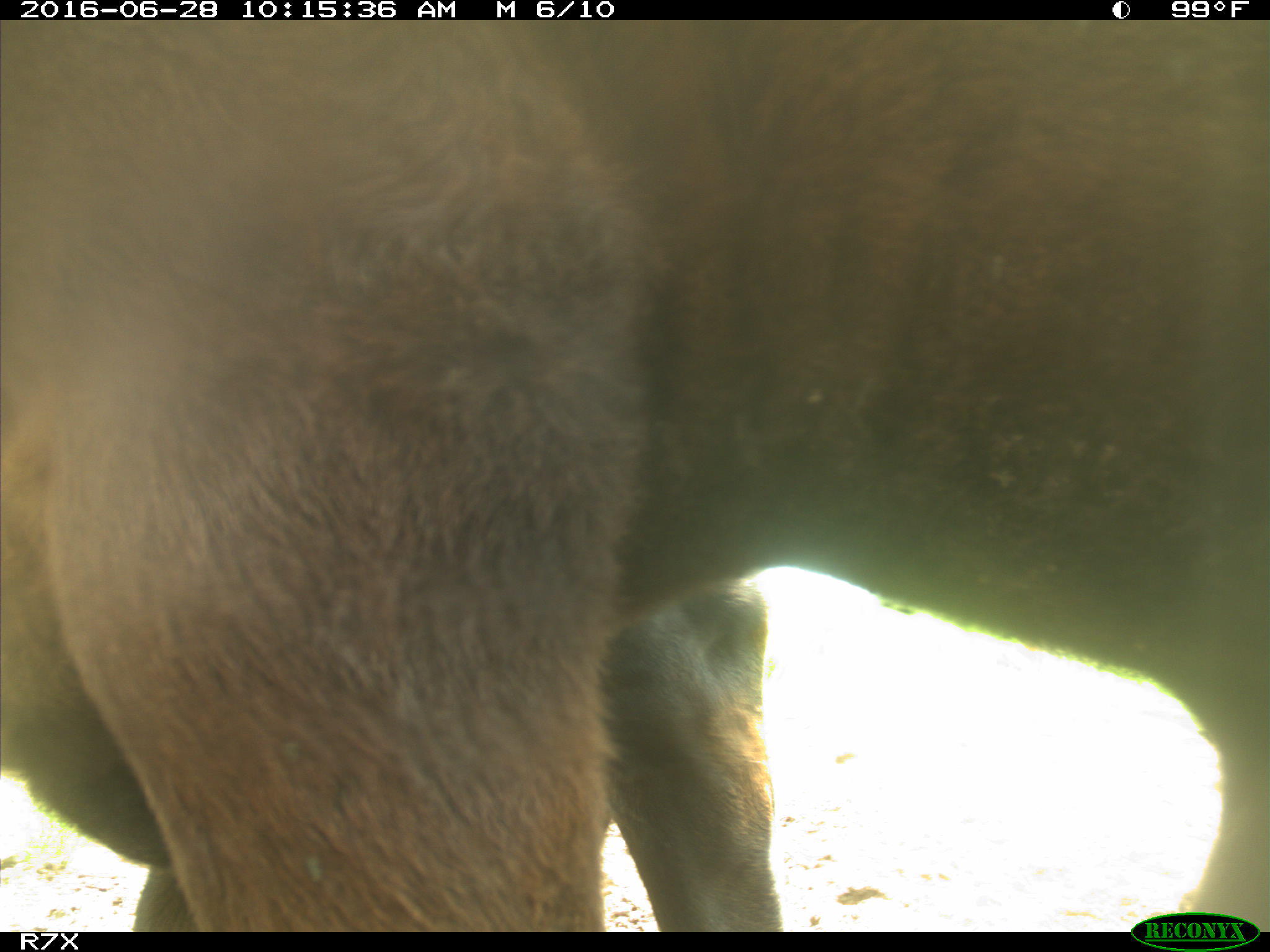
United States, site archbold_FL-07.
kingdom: Animalia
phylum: Chordata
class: Mammalia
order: Artiodactyla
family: Bovidae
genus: Bos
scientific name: Bos taurus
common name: domestic cow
Bos taurus (domestic cow).